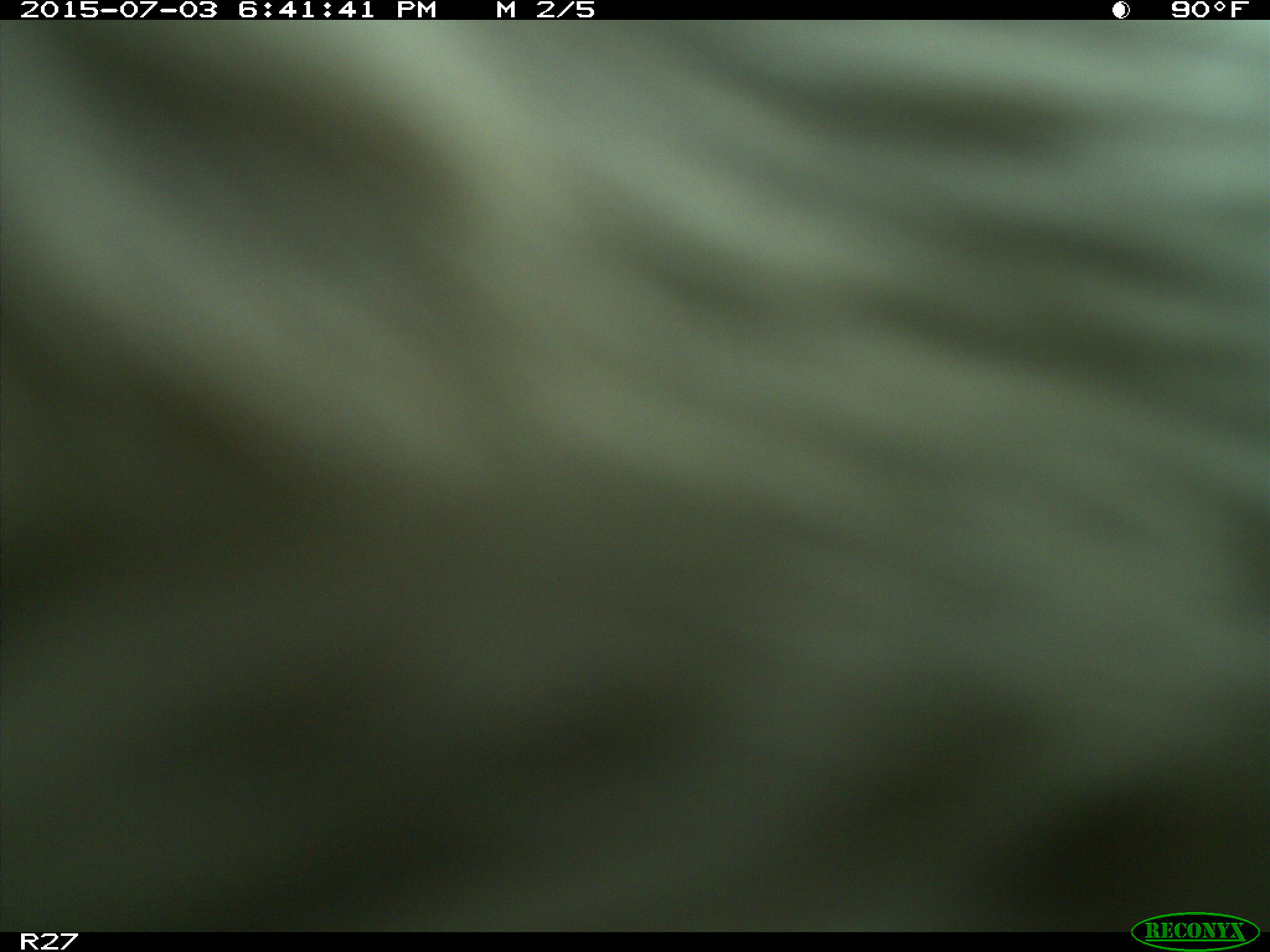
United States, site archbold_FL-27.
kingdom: Animalia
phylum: Chordata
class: Mammalia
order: Artiodactyla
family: Bovidae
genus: Bos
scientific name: Bos taurus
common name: domestic cow